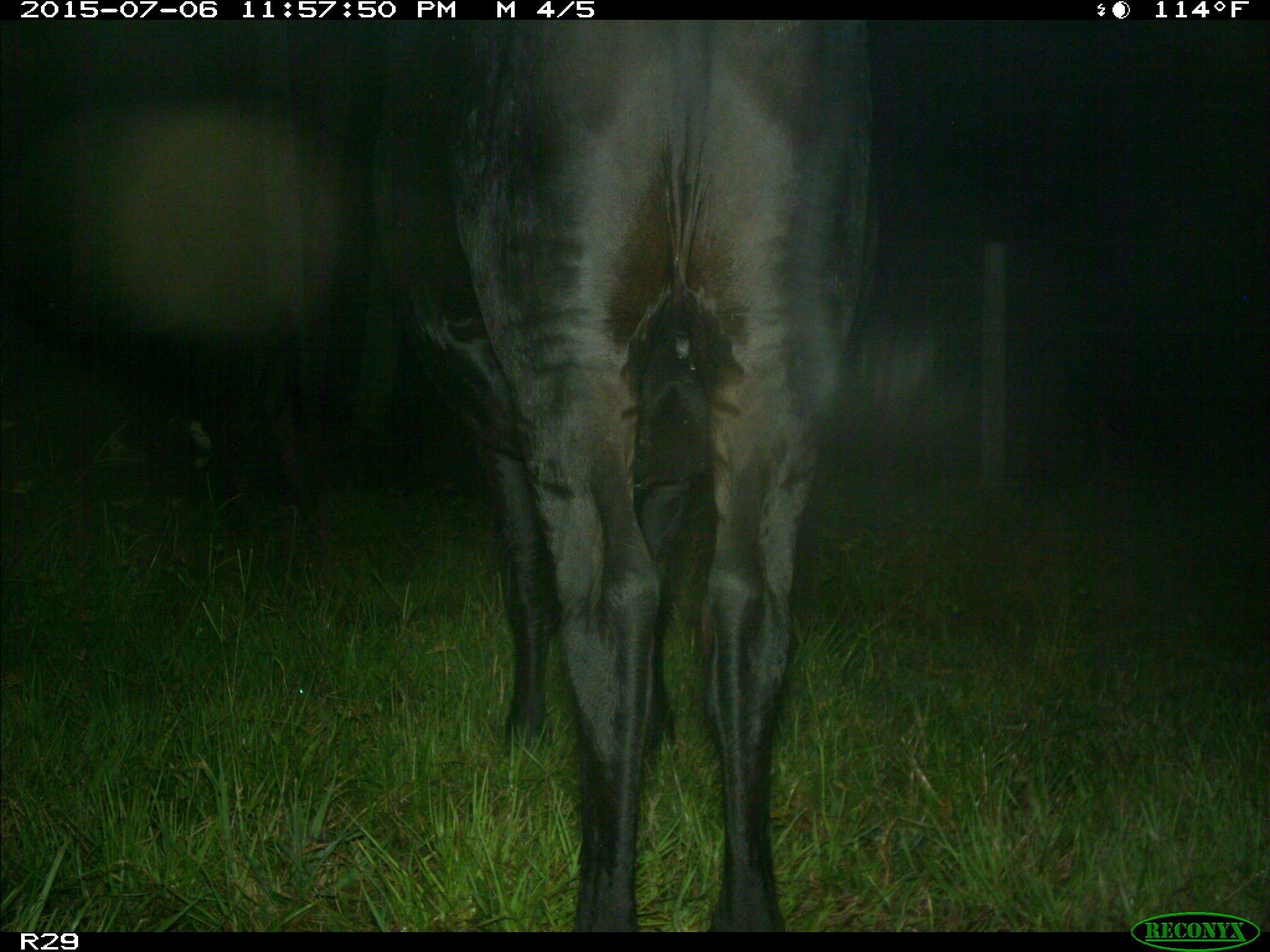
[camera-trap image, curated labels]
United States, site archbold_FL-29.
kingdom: Animalia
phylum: Chordata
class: Mammalia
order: Artiodactyla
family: Bovidae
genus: Bos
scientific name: Bos taurus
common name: domestic cow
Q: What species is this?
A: Bos taurus (domestic cow).